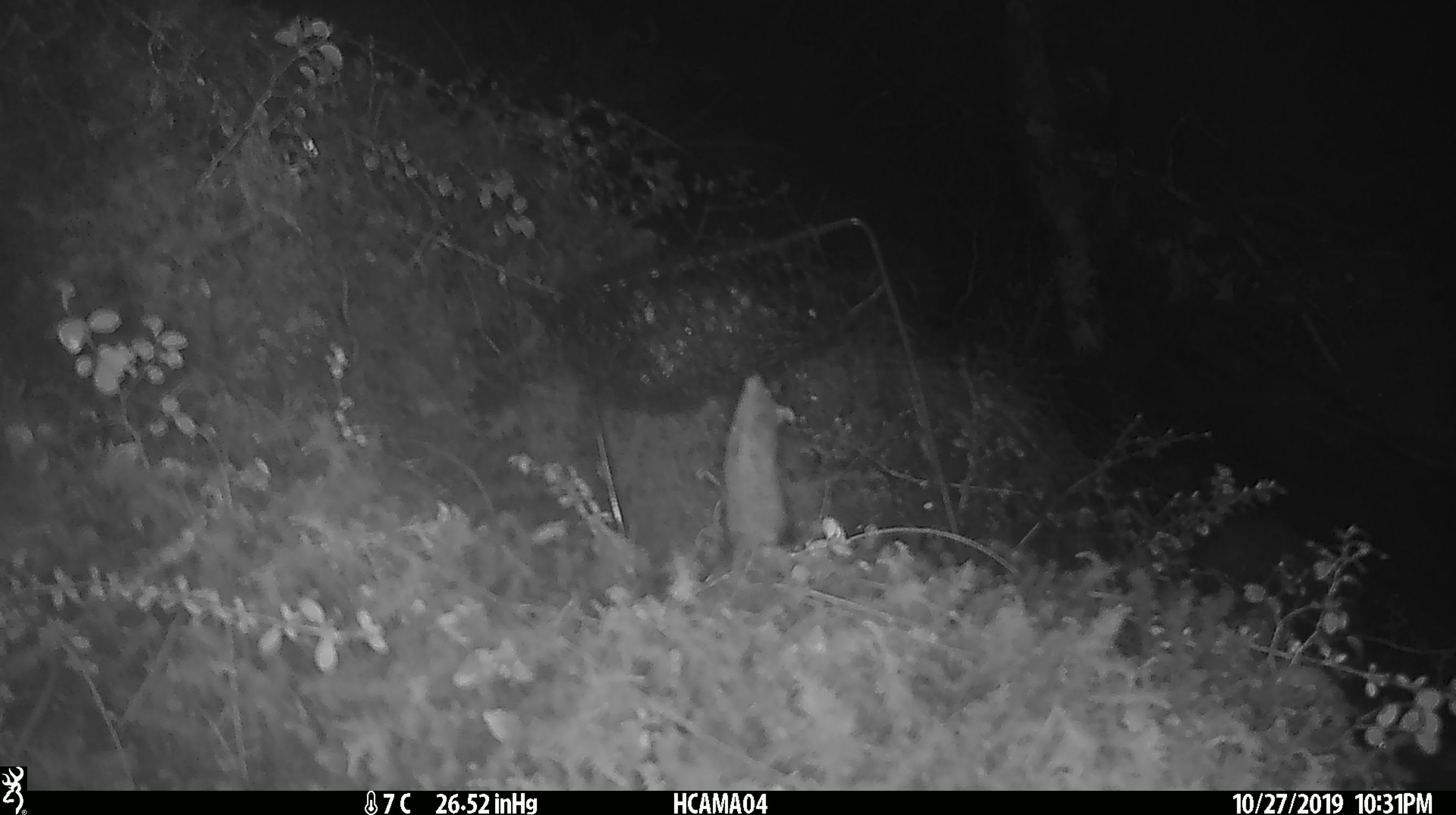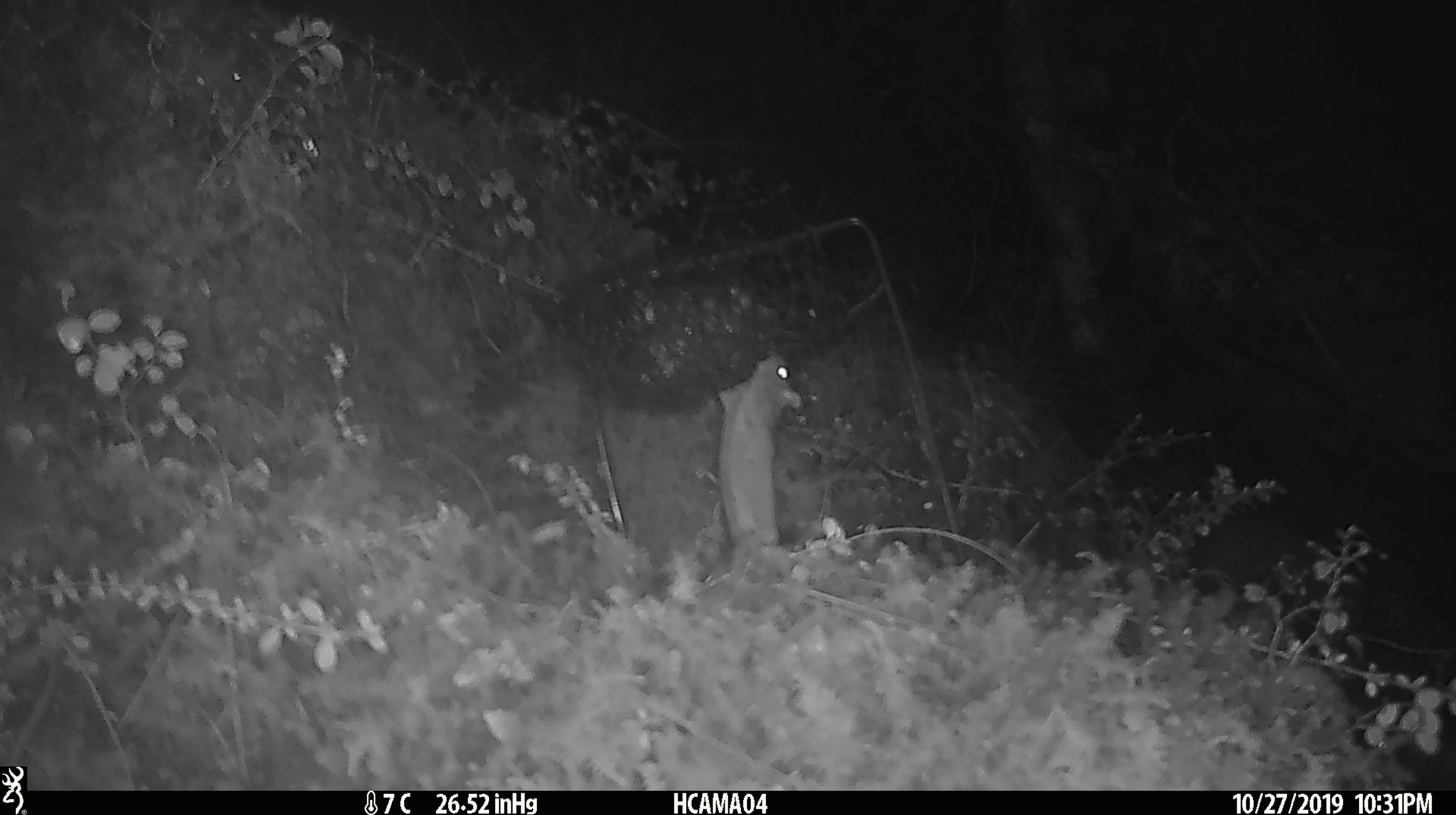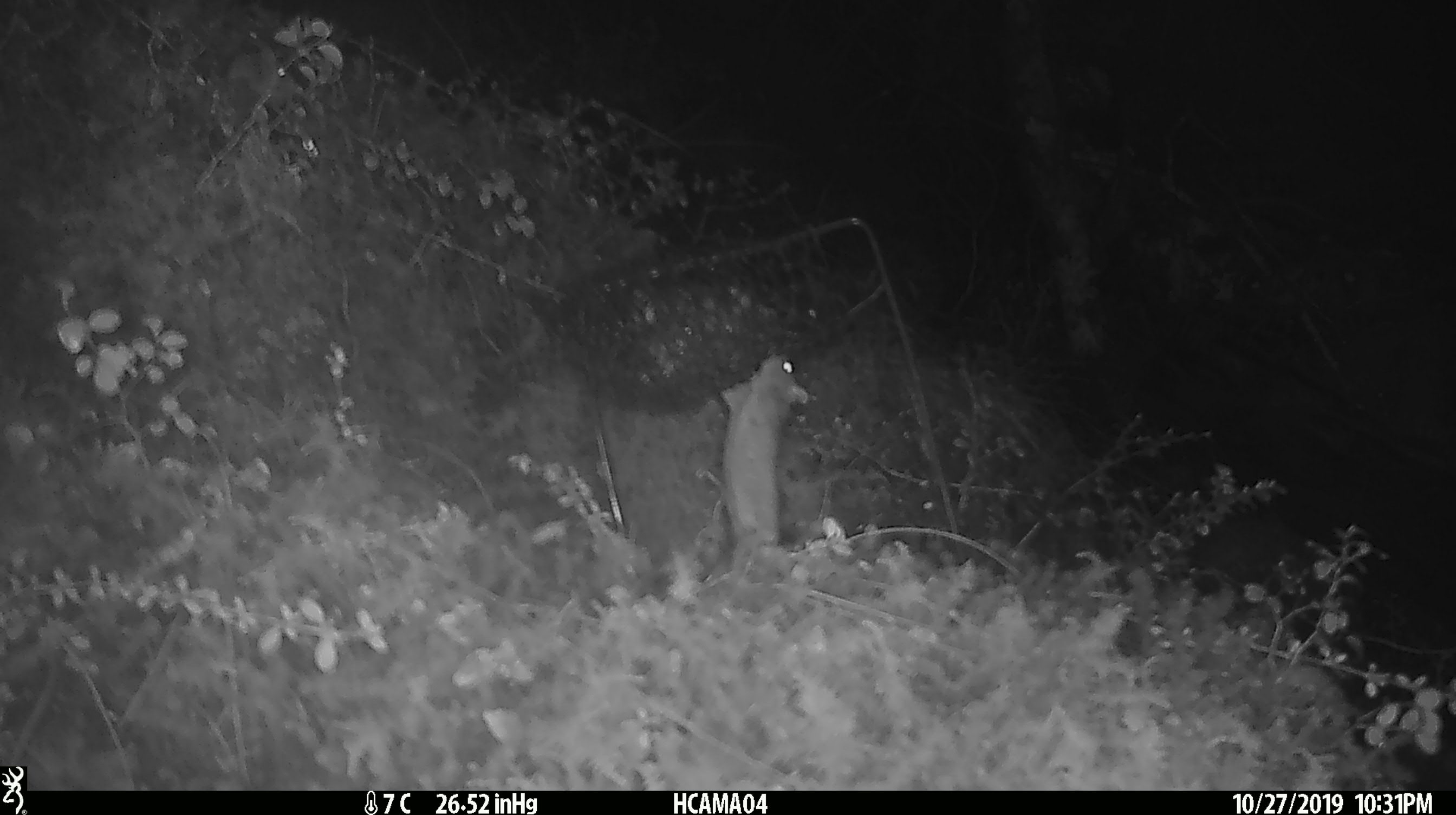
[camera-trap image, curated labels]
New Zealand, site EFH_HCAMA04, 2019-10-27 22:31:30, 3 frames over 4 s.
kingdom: Animalia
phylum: Chordata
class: Mammalia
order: Rodentia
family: Muridae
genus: Mus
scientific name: Mus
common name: mouse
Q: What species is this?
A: Mouse (Mus).